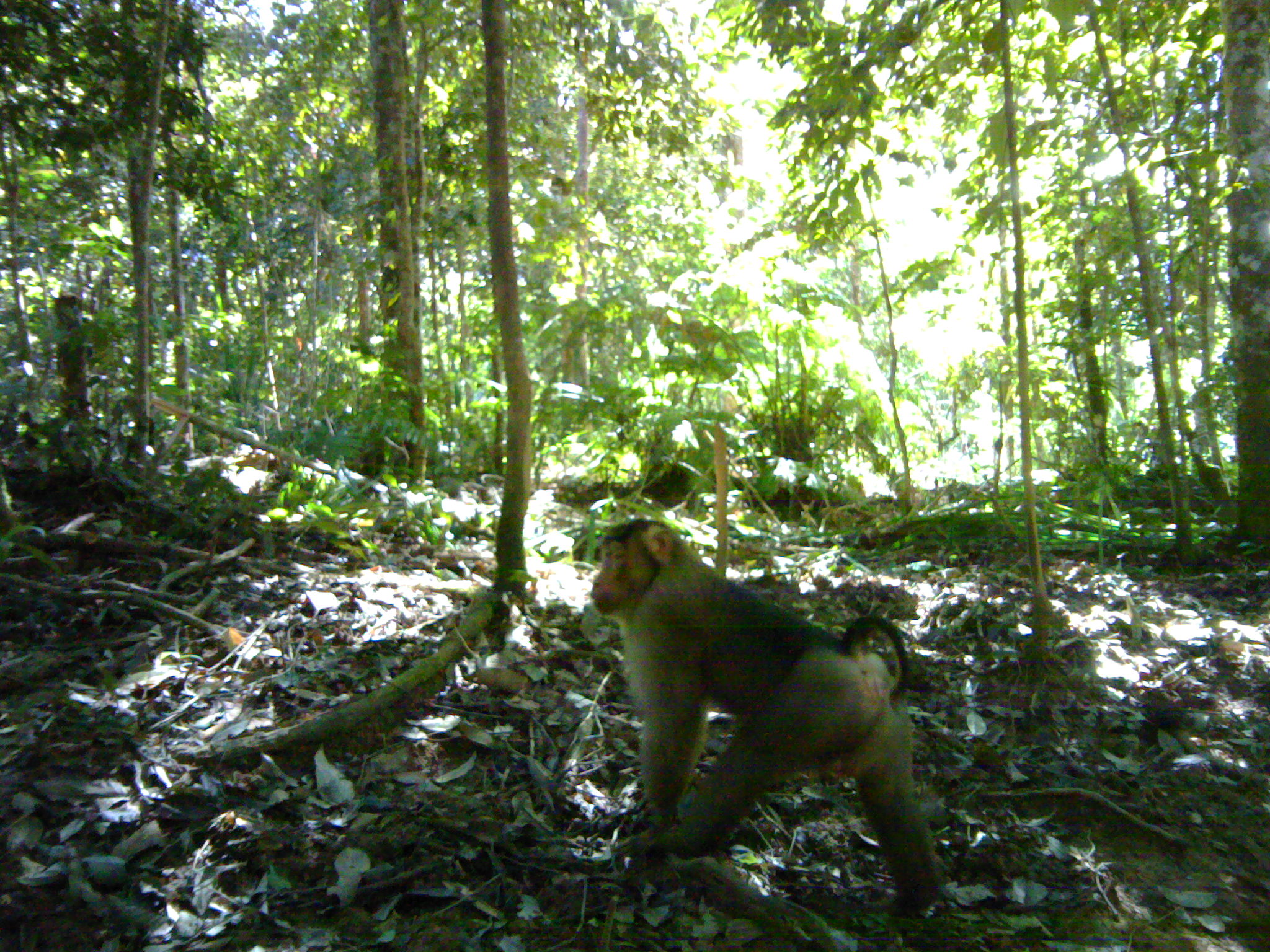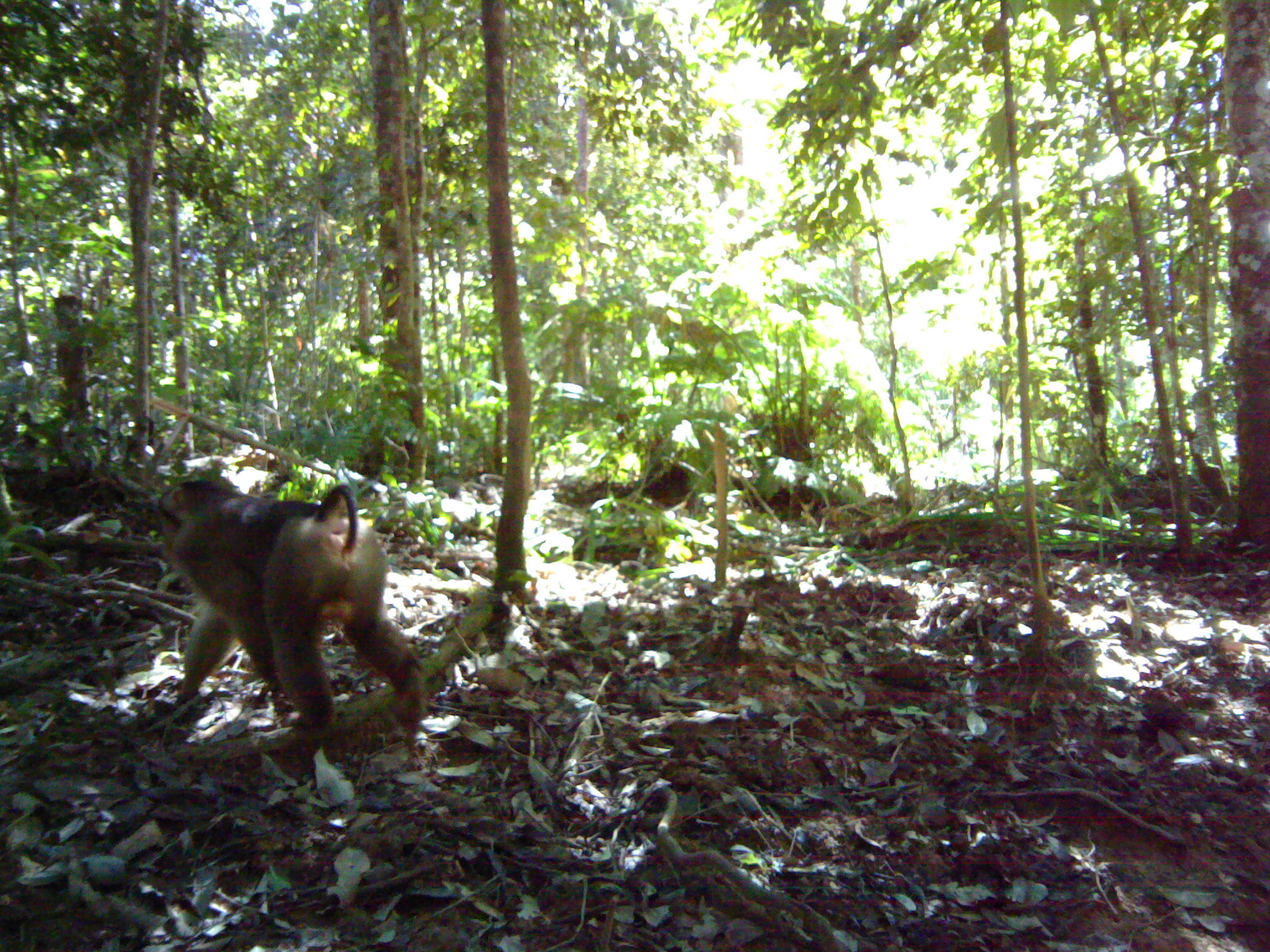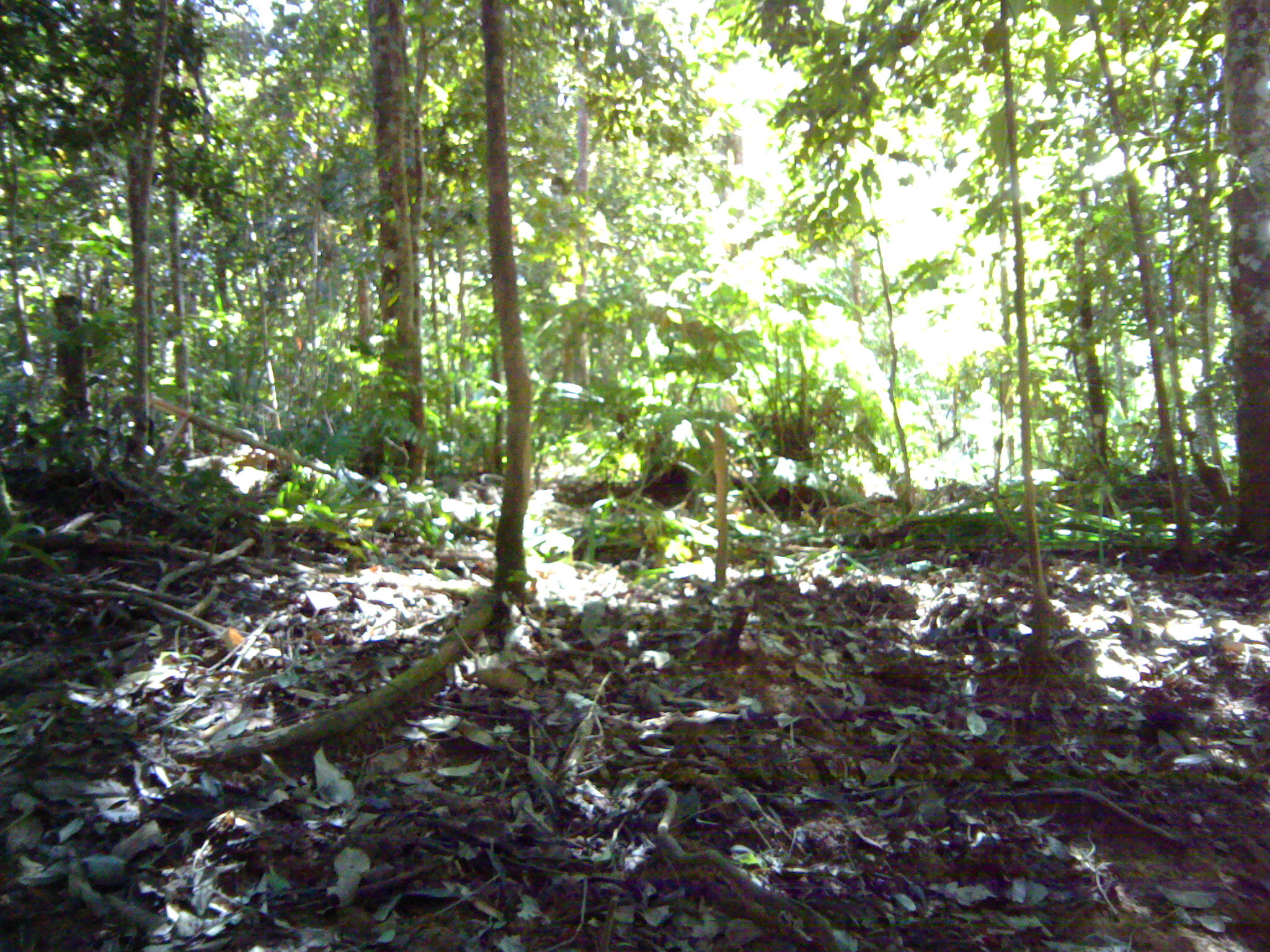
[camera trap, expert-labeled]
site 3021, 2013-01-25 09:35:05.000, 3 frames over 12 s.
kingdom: Animalia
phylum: Chordata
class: Mammalia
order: Primates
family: Cercopithecidae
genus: Macaca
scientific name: Macaca nemestrina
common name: southern pig-tailed macaque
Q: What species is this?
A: Macaca nemestrina (southern pig-tailed macaque).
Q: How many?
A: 1.